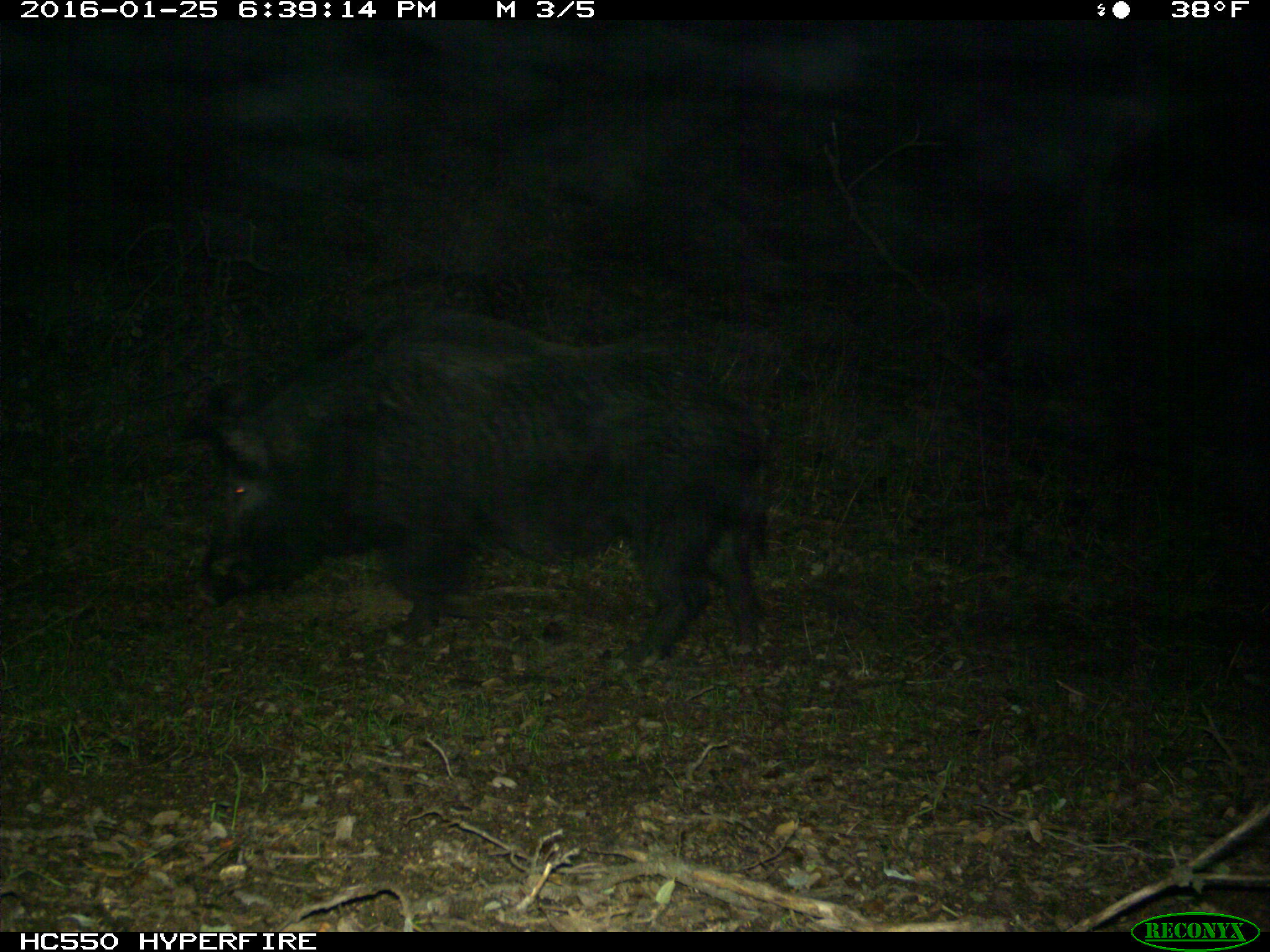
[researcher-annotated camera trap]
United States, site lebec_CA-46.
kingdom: Animalia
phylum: Chordata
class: Mammalia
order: Artiodactyla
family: Suidae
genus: Sus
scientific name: Sus scrofa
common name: wild boar